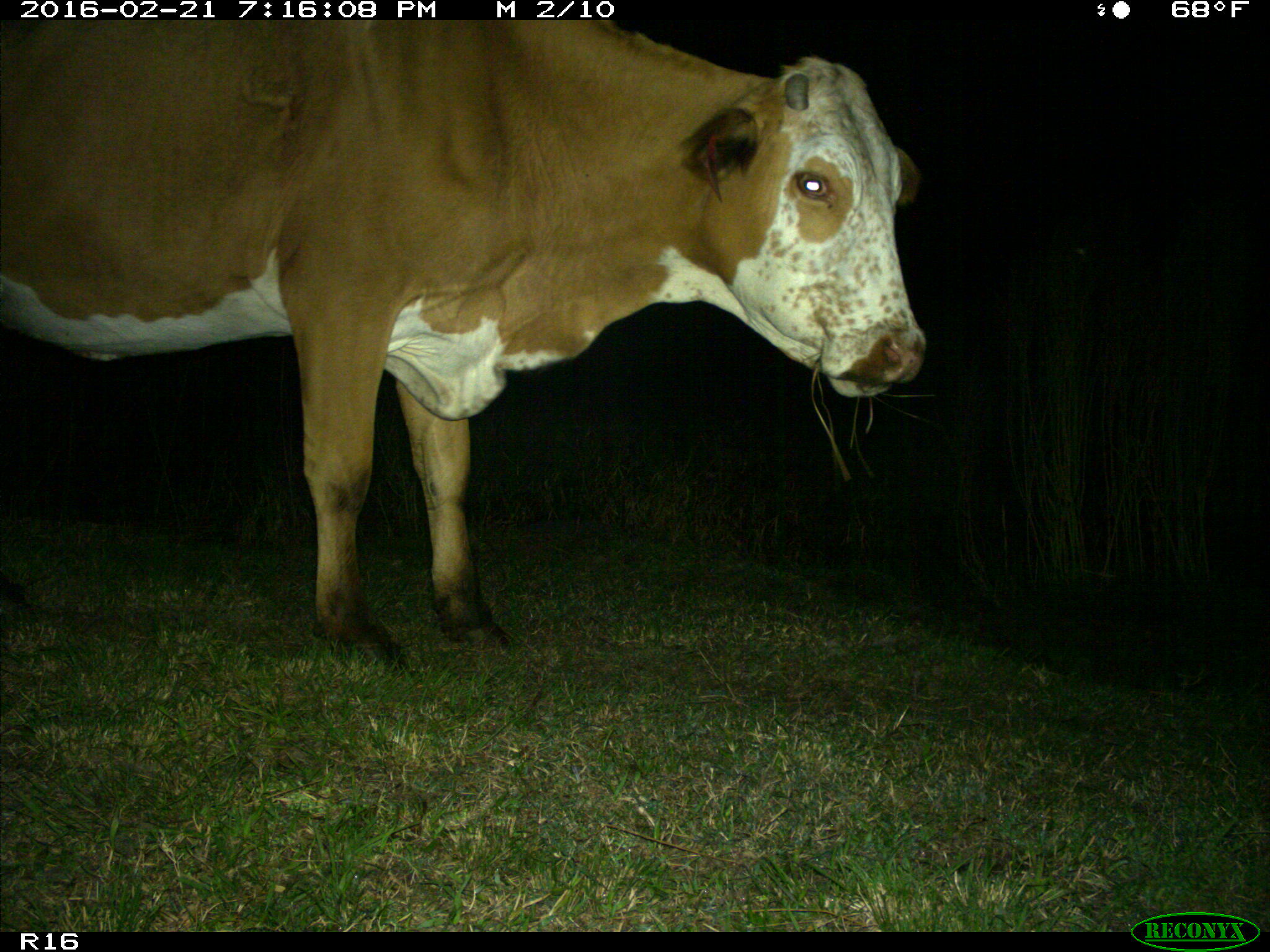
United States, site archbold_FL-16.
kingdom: Animalia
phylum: Chordata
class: Mammalia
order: Artiodactyla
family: Bovidae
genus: Bos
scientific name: Bos taurus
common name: domestic cow